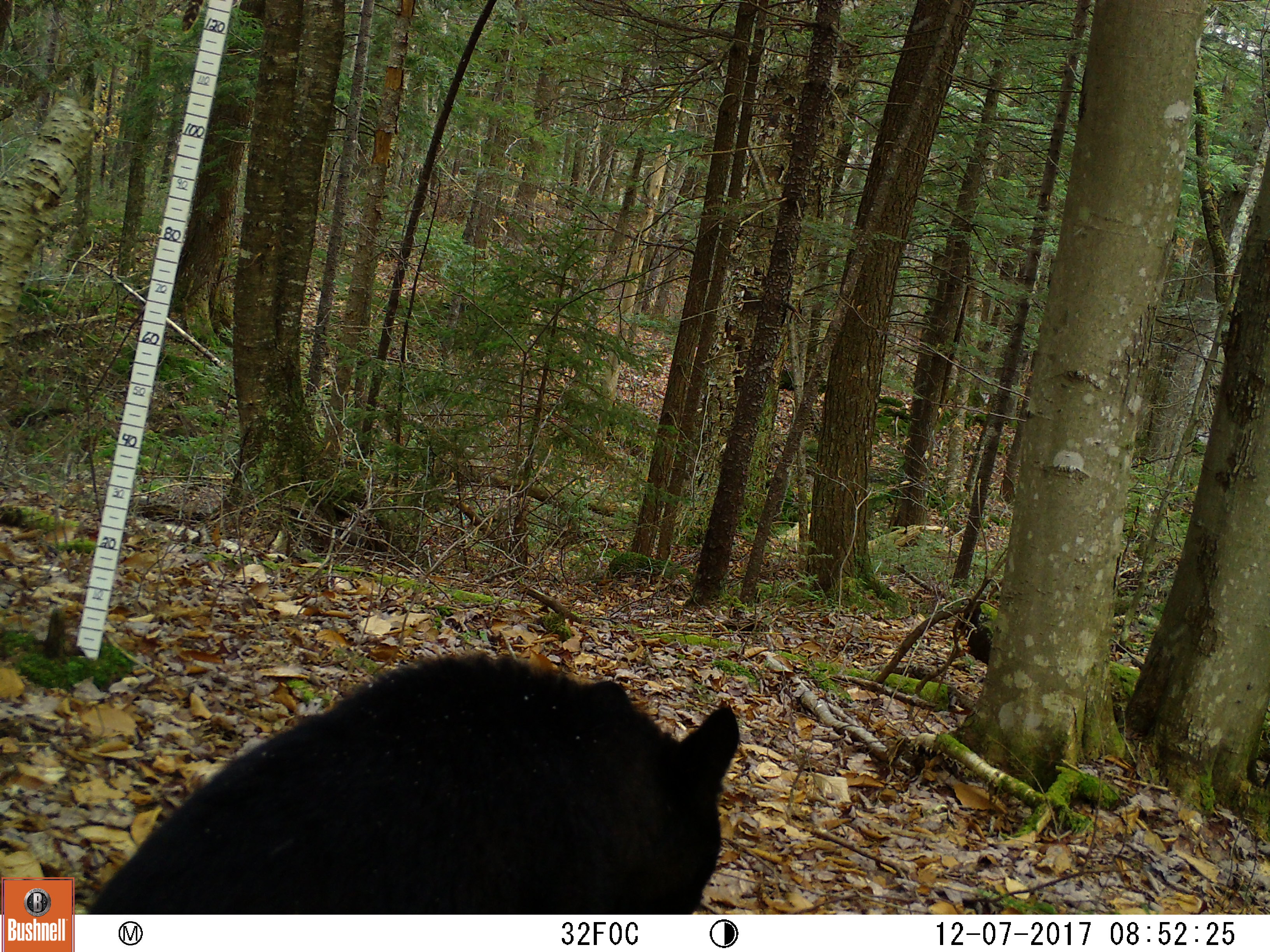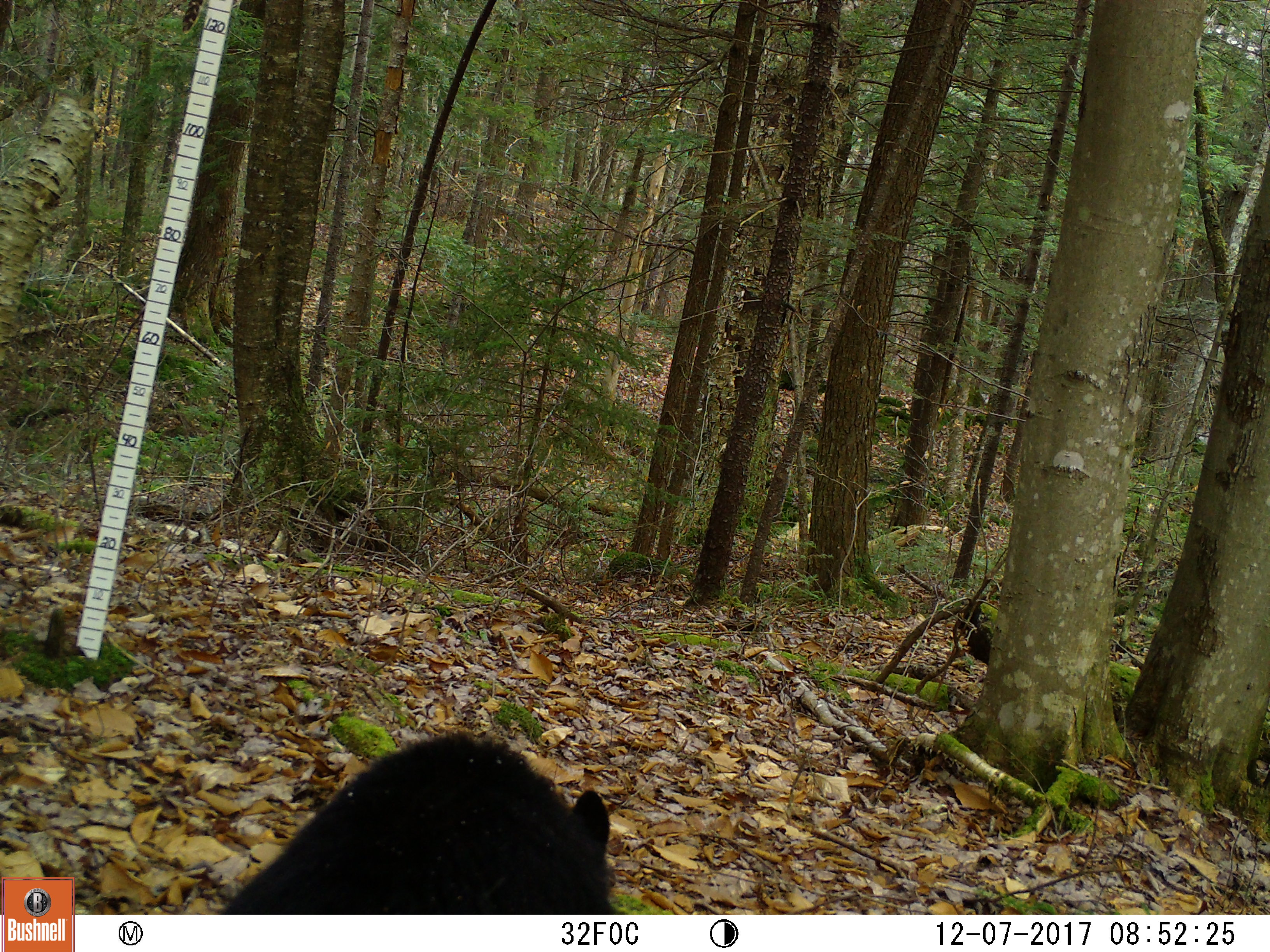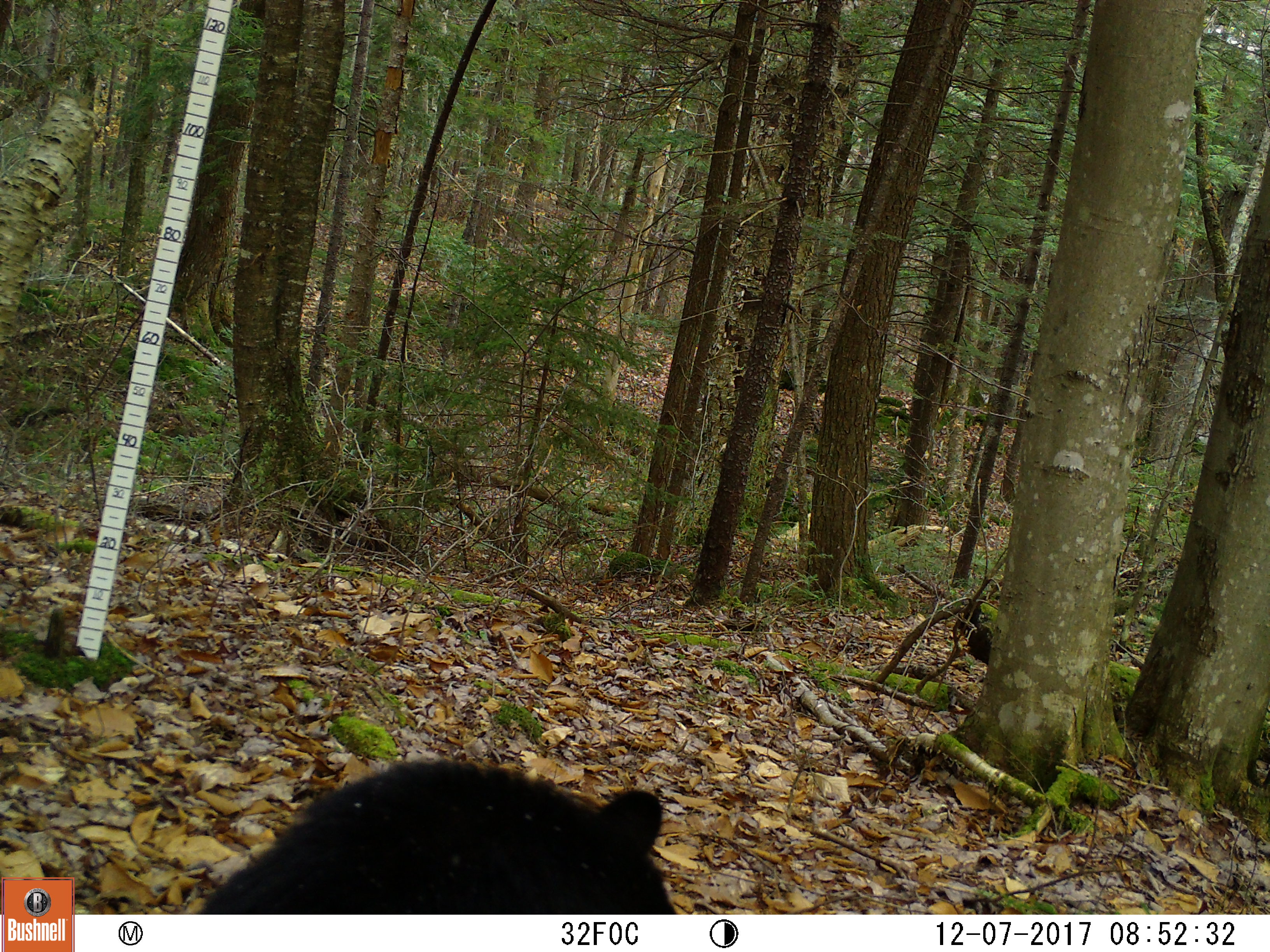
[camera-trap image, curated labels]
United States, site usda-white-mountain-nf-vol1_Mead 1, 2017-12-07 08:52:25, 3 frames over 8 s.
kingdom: Animalia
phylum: Chordata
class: Mammalia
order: Carnivora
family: Ursidae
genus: Ursus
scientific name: Ursus americanus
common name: black bear